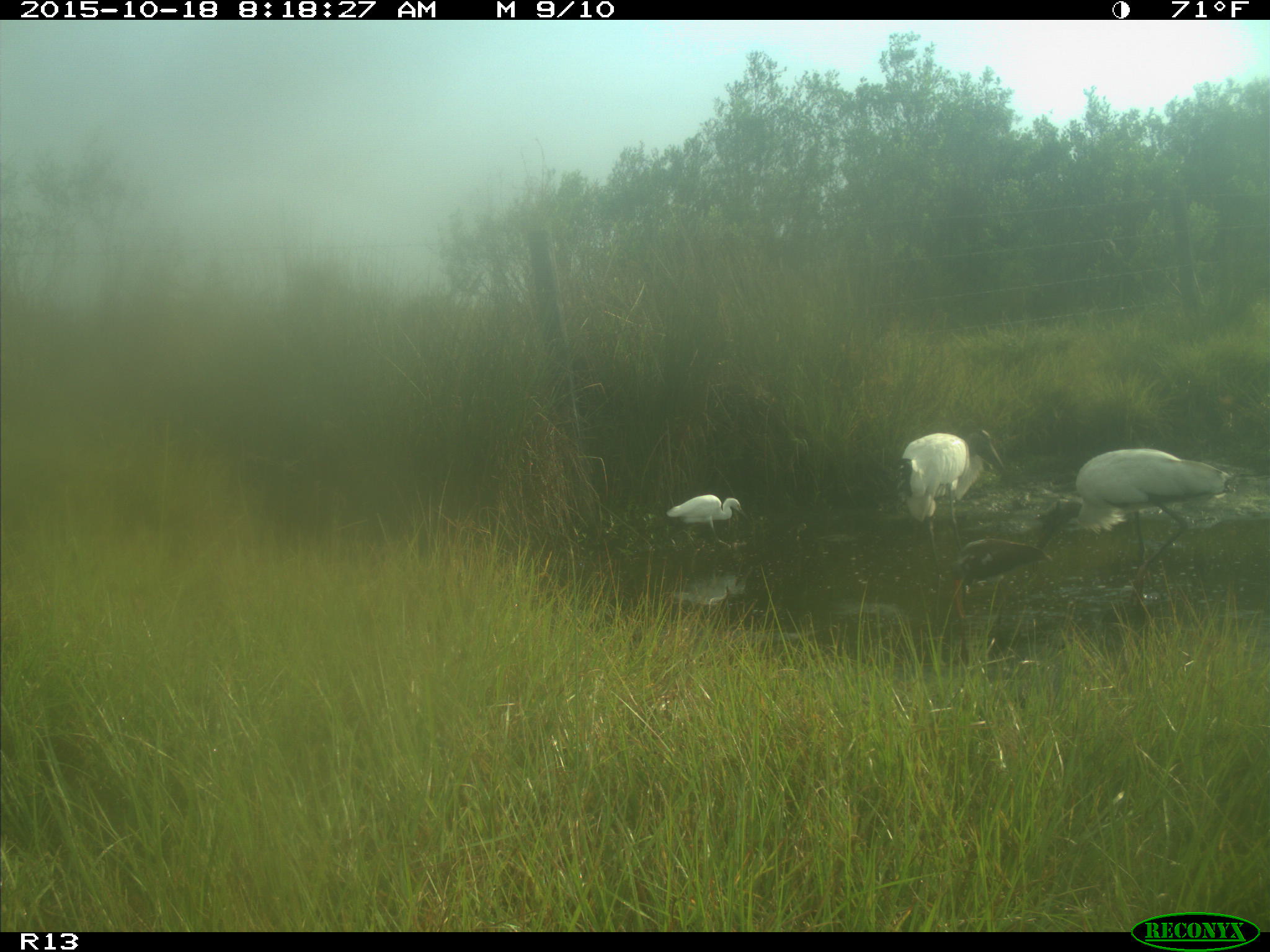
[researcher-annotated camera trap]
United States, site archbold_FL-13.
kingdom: Animalia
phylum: Chordata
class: Aves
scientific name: Aves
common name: birds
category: unidentified bird